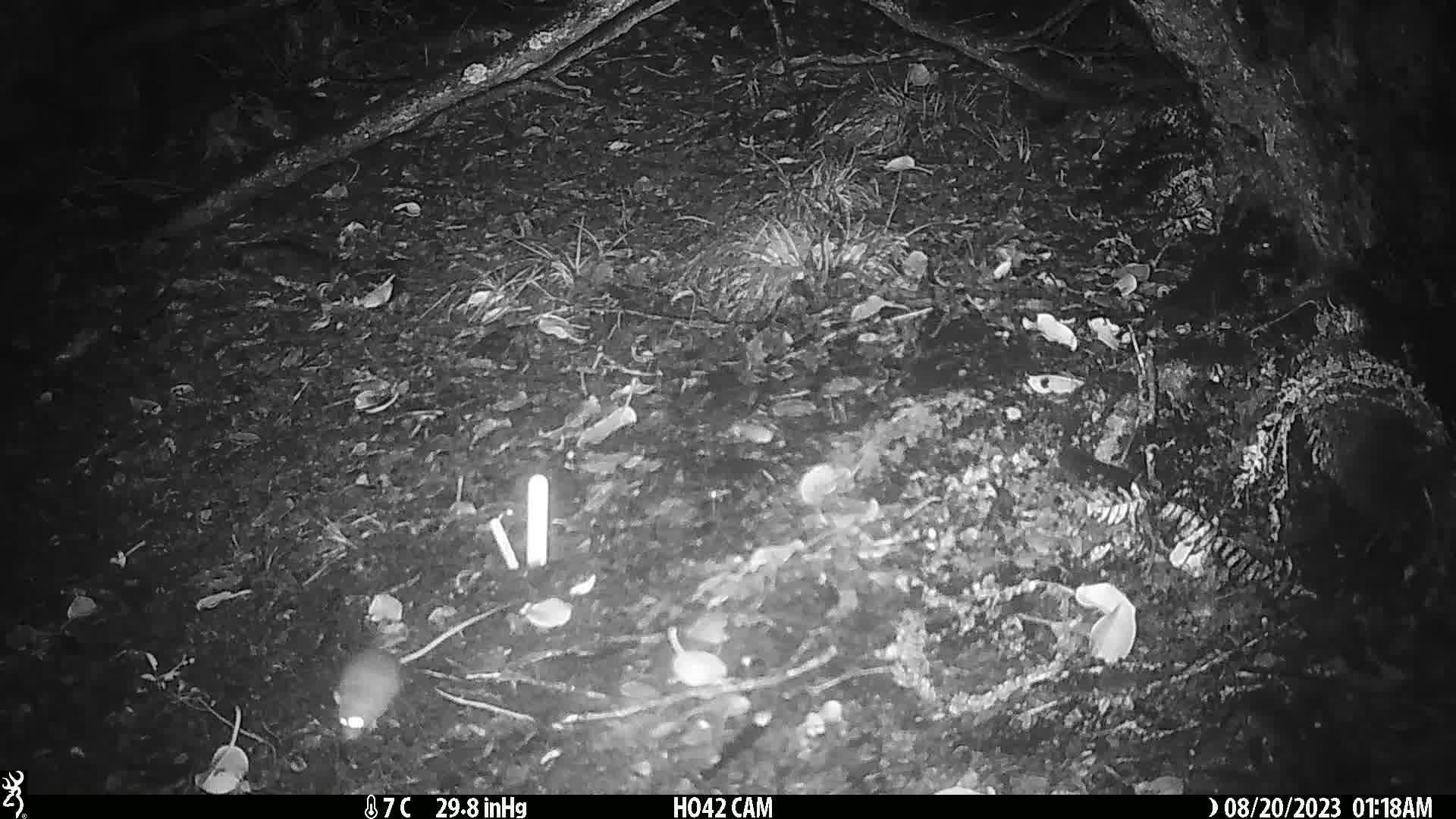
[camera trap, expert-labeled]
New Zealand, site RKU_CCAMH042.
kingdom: Animalia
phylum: Chordata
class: Mammalia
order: Rodentia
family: Muridae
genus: Rattus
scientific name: Rattus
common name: rat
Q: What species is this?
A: Rat (Rattus).